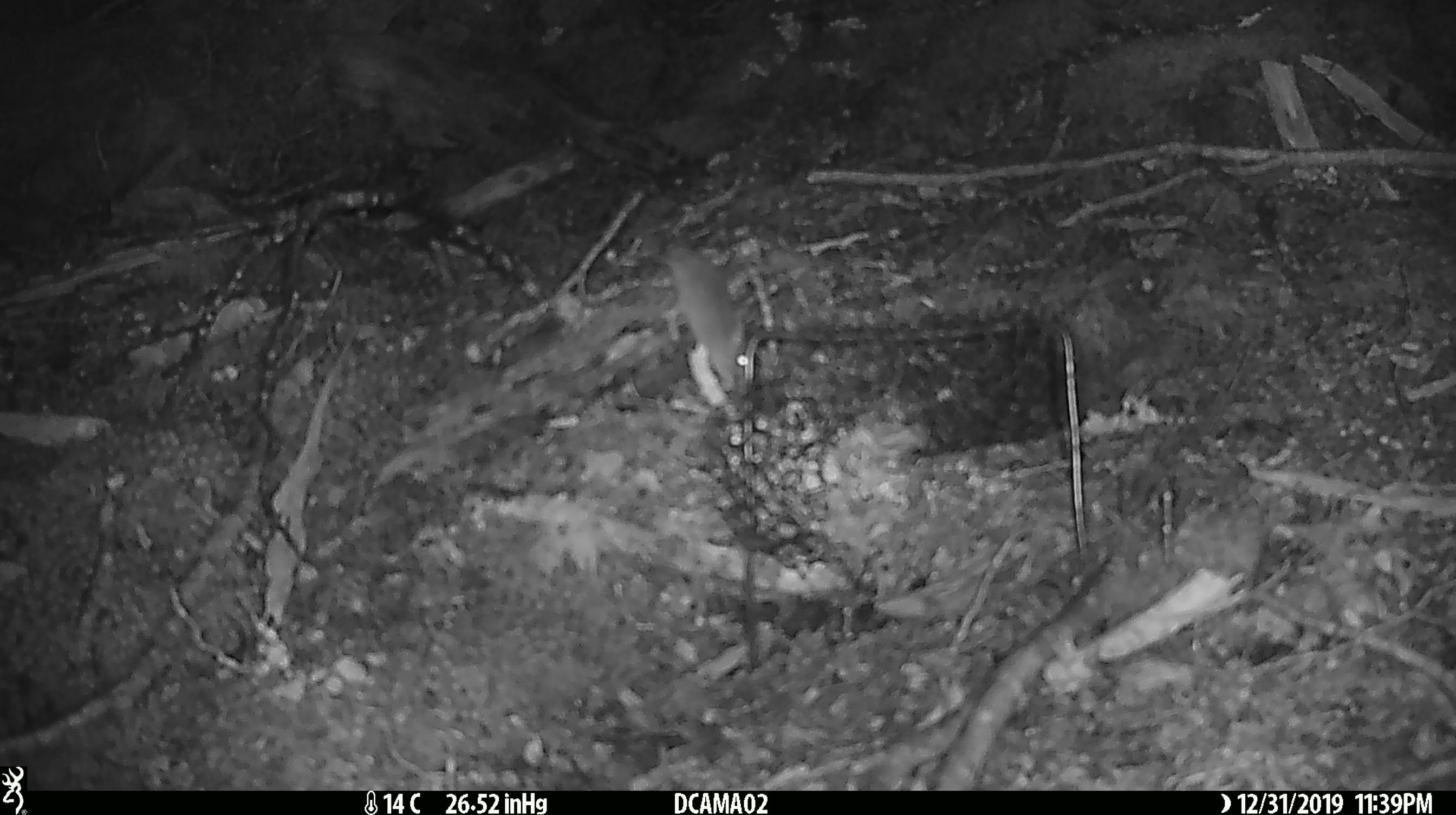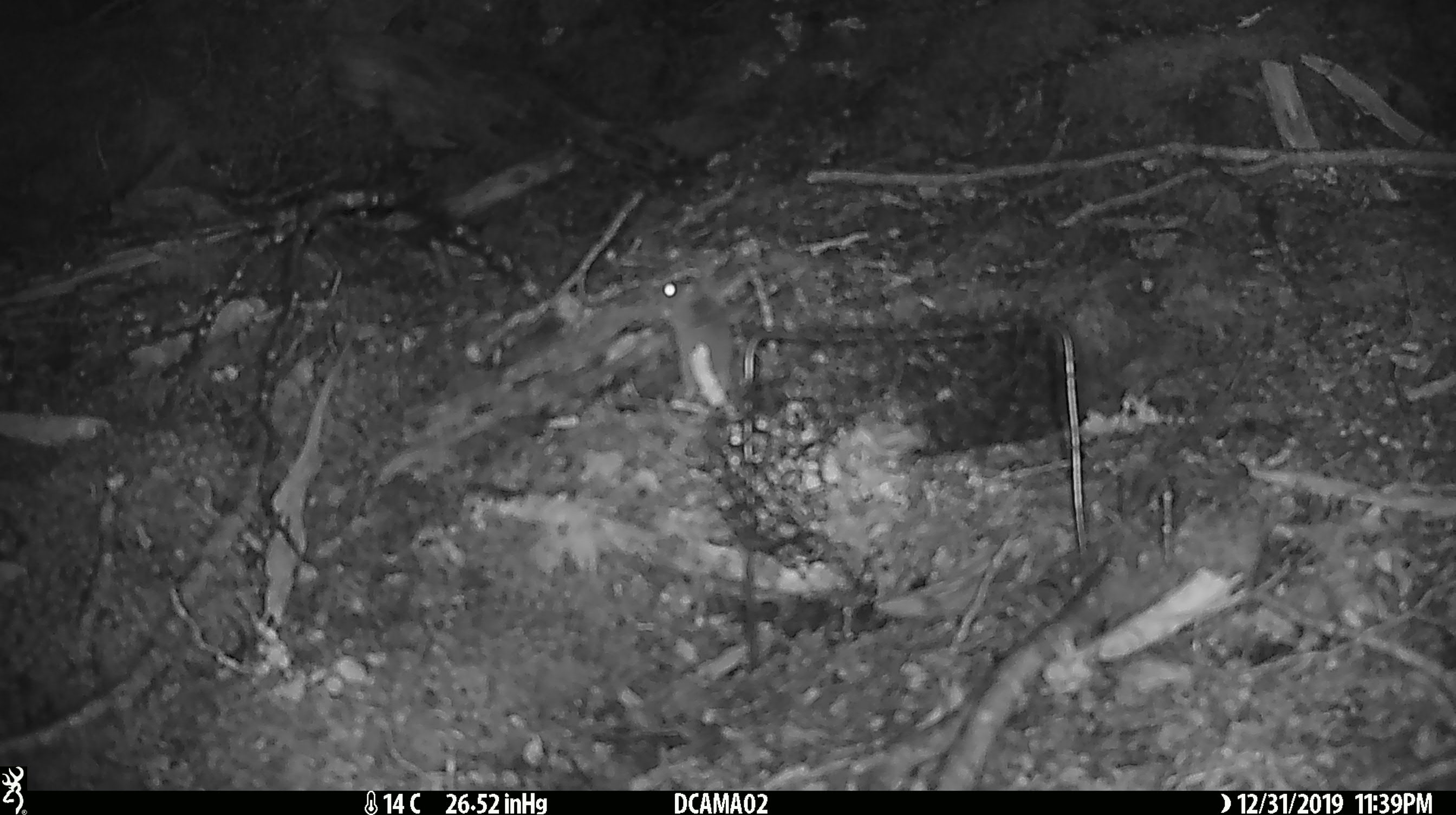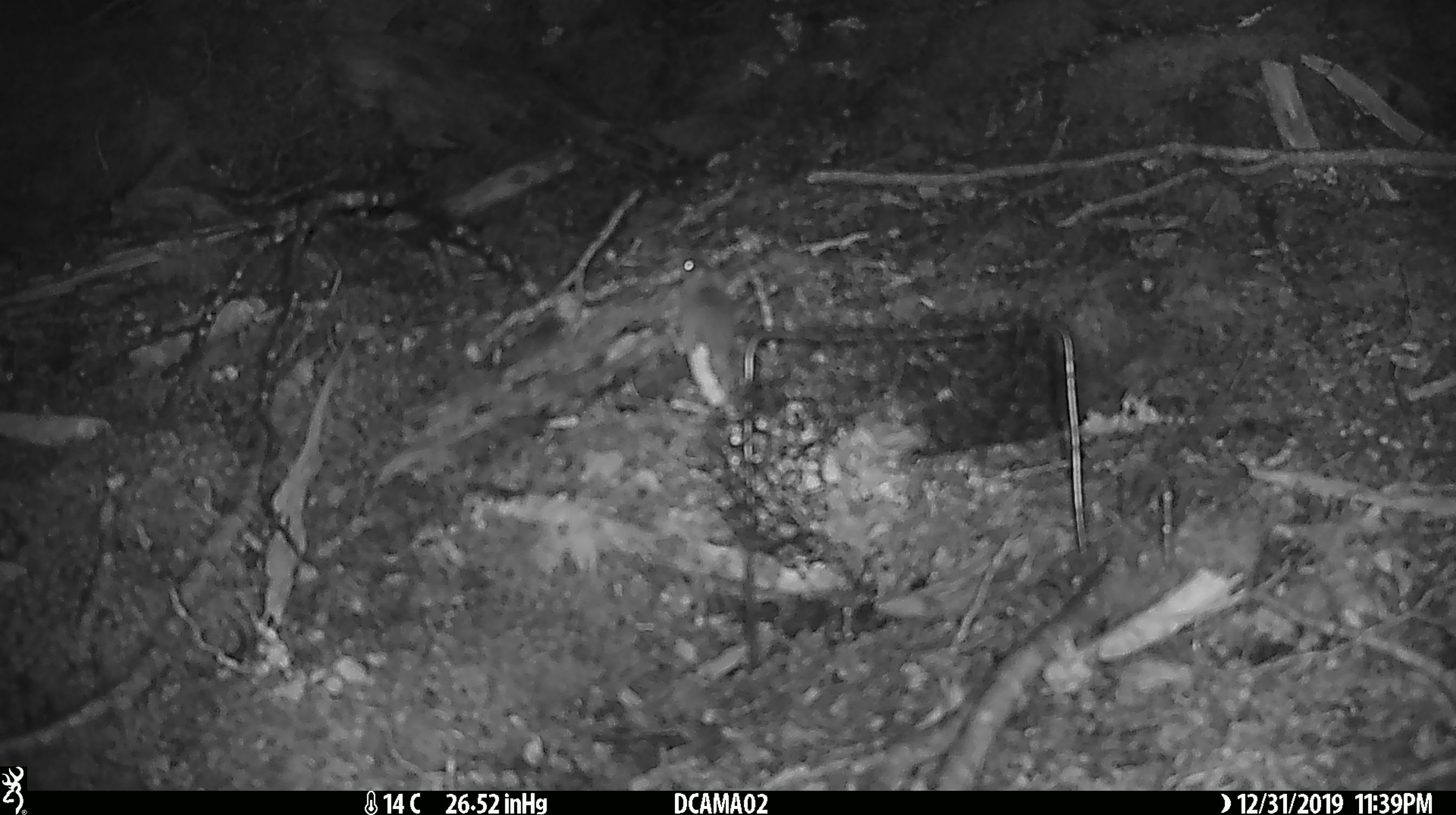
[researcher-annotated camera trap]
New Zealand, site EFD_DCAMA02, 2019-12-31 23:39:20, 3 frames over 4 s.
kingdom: Animalia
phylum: Chordata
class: Mammalia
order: Rodentia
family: Muridae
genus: Mus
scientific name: Mus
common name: mouse